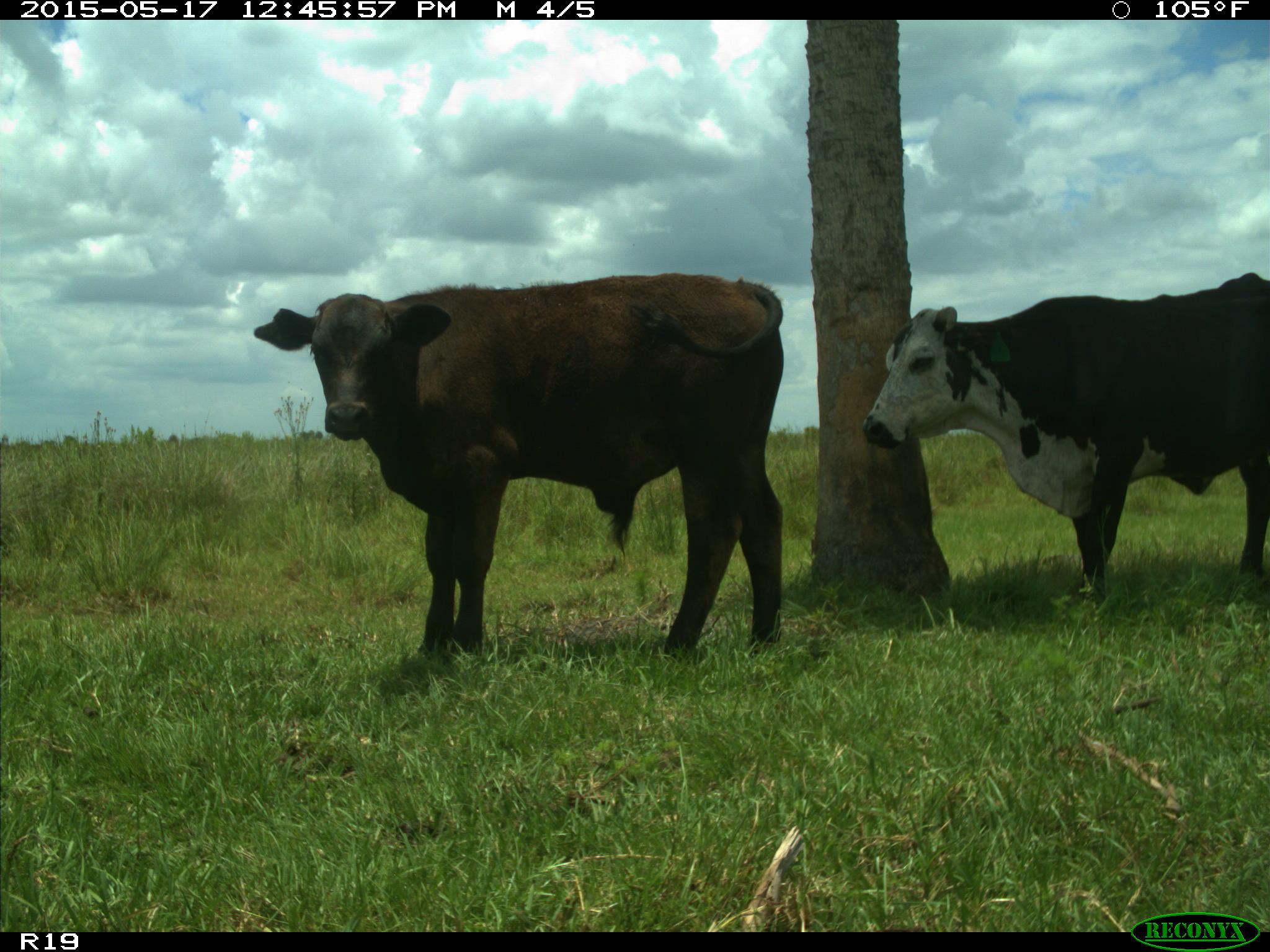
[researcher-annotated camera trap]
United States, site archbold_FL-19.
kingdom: Animalia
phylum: Chordata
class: Mammalia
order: Artiodactyla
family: Bovidae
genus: Bos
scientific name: Bos taurus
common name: domestic cow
Bos taurus (domestic cow).